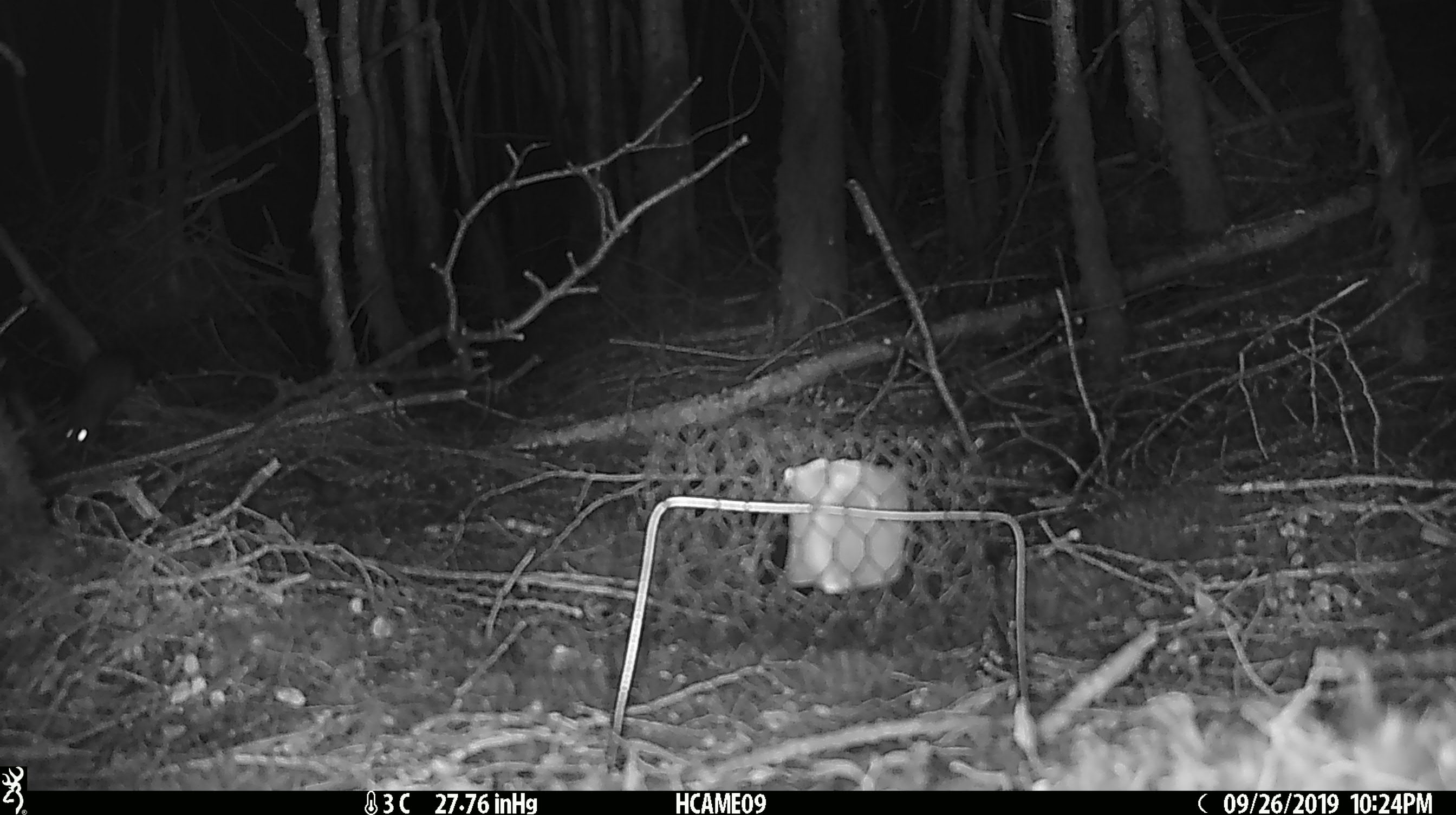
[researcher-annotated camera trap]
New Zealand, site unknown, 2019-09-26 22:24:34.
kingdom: Animalia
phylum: Chordata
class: Mammalia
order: Rodentia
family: Muridae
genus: Mus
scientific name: Mus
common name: mouse